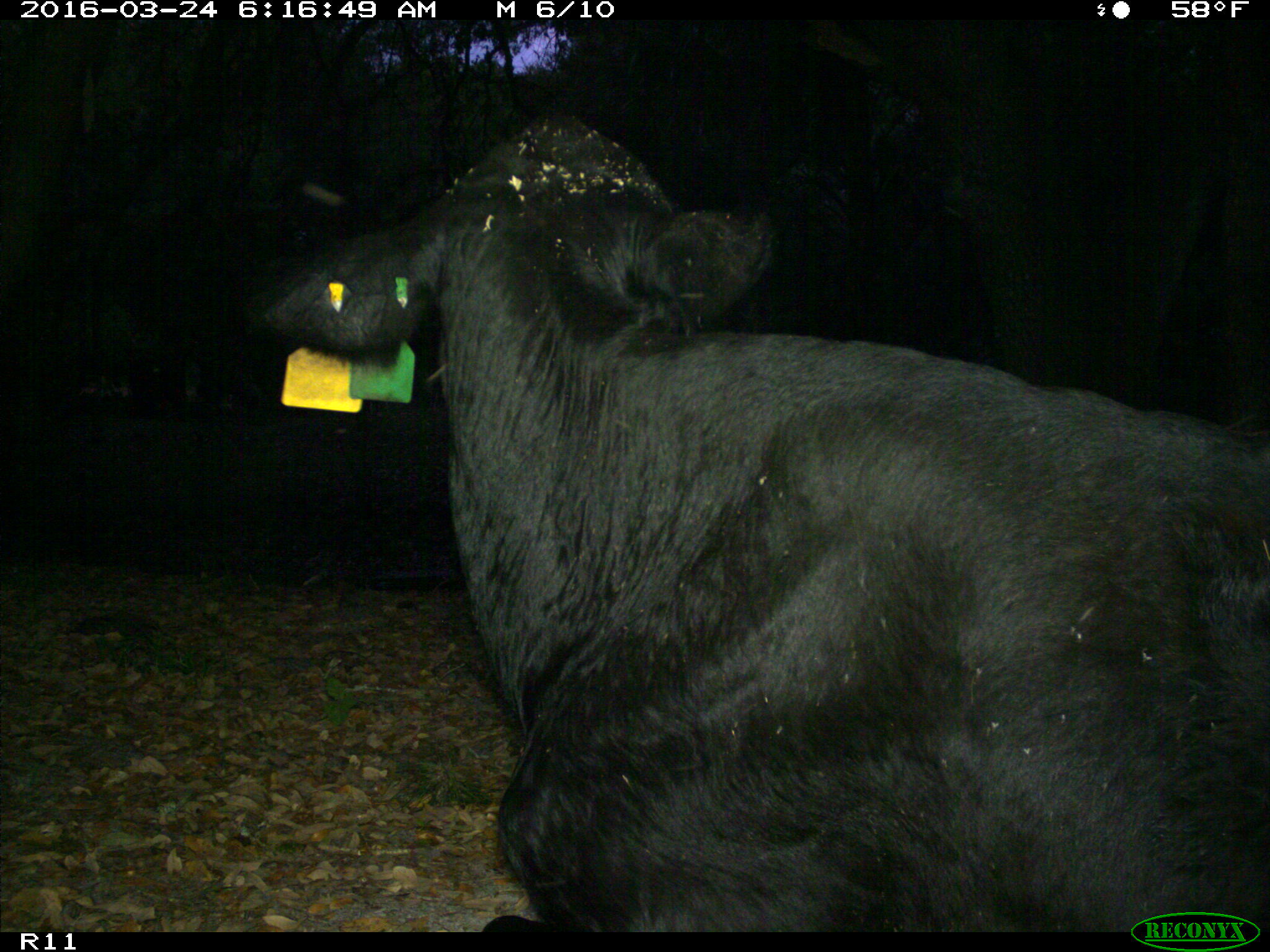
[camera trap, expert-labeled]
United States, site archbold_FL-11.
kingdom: Animalia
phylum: Chordata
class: Mammalia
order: Artiodactyla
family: Bovidae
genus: Bos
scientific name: Bos taurus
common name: domestic cow